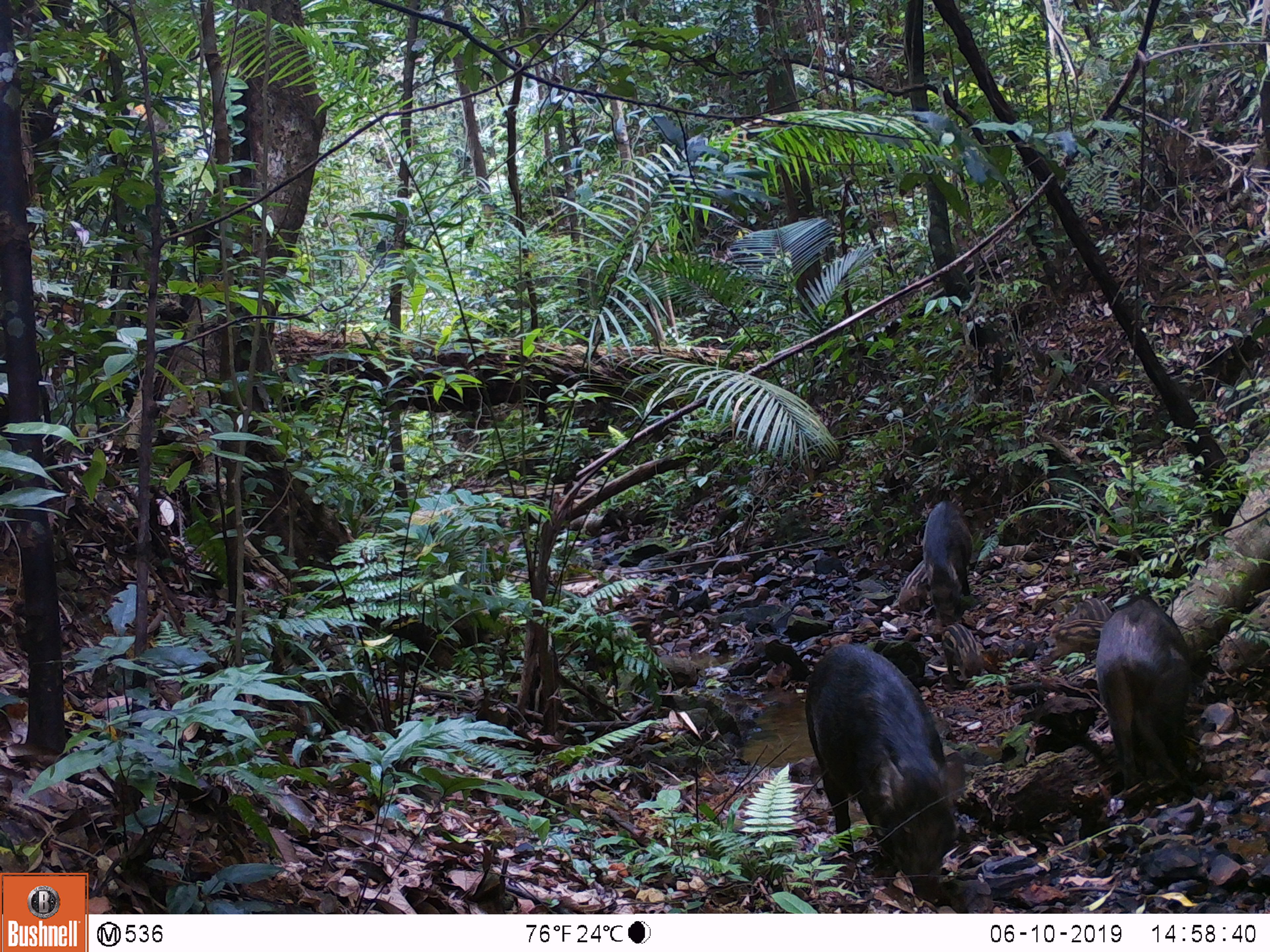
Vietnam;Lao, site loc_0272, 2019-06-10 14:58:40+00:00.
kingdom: Animalia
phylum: Chordata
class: Mammalia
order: Artiodactyla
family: Suidae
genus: Sus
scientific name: Sus scrofa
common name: eurasian wild pig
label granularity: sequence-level